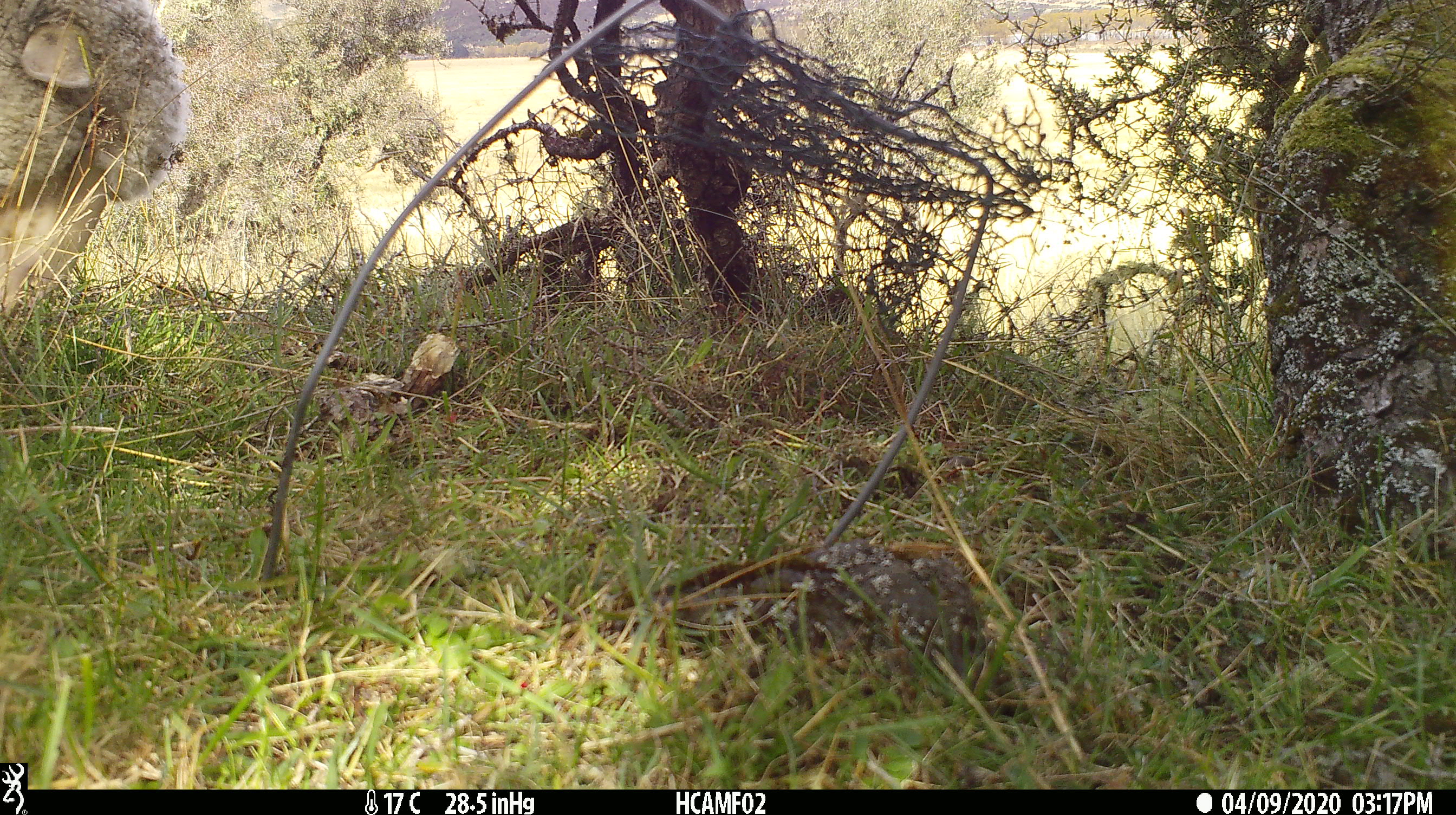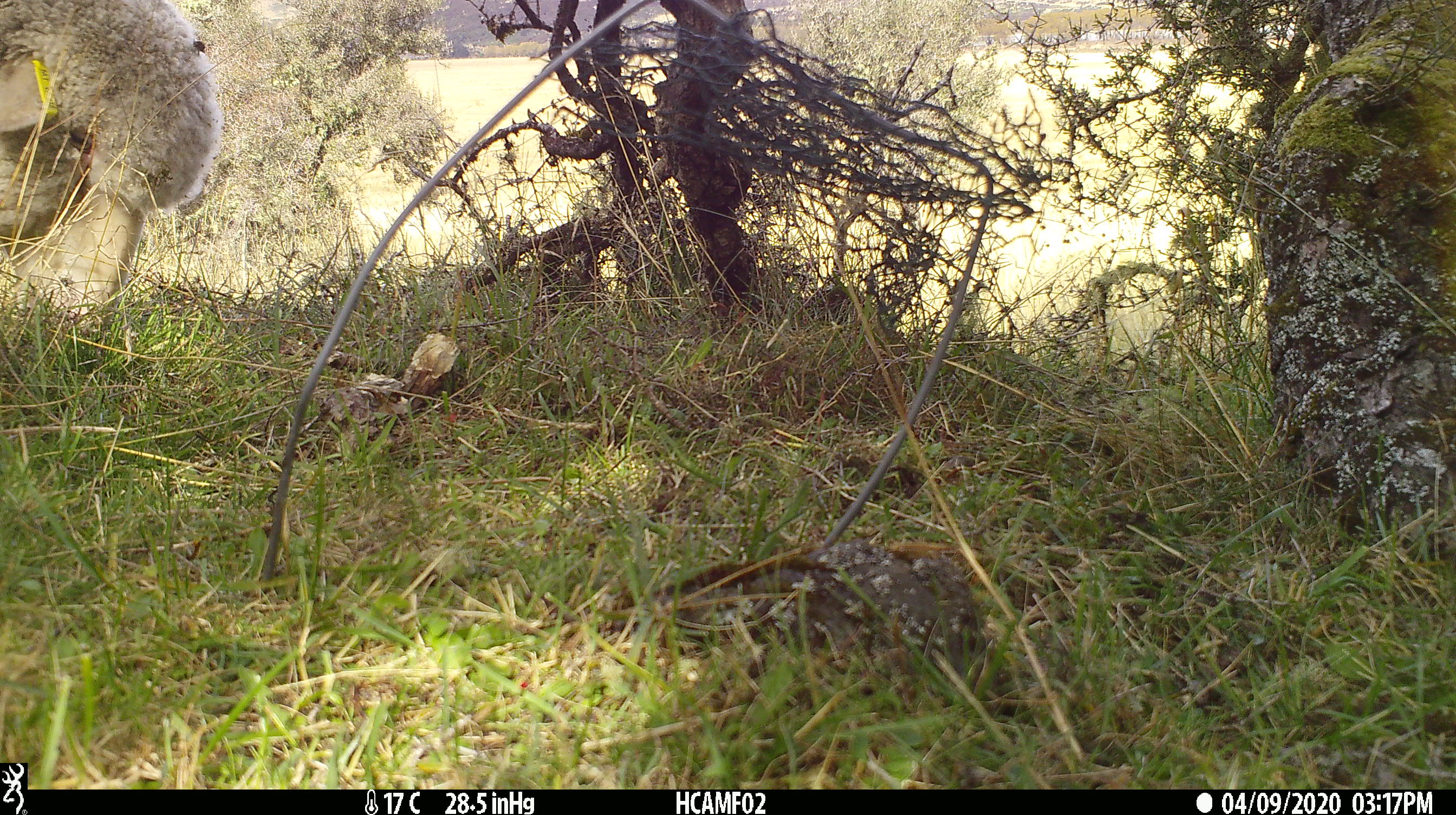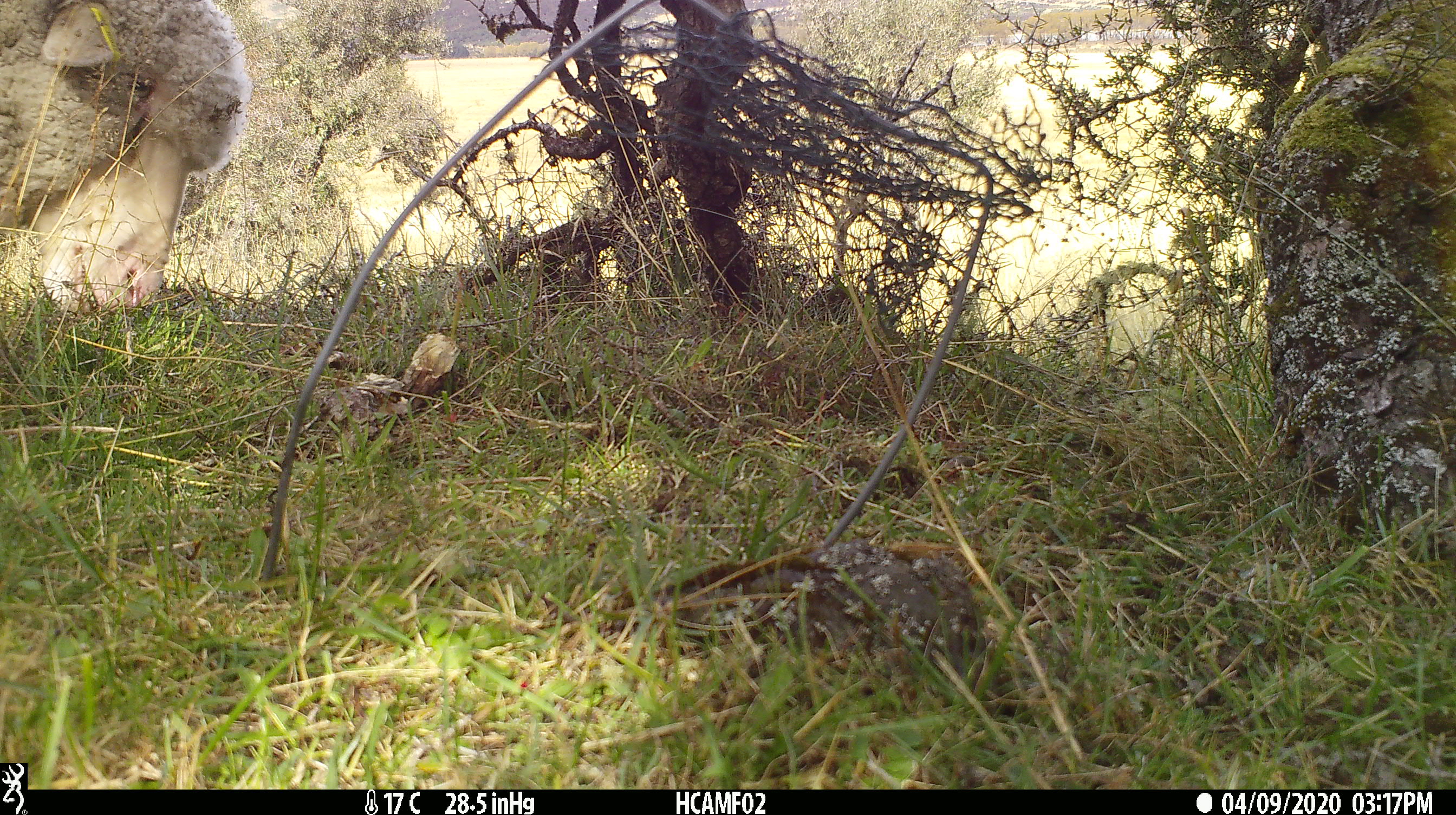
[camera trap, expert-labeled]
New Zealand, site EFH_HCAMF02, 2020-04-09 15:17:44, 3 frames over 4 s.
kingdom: Animalia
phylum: Chordata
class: Mammalia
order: Artiodactyla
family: Bovidae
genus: Ovis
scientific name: Ovis aries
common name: domestic sheep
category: sheep